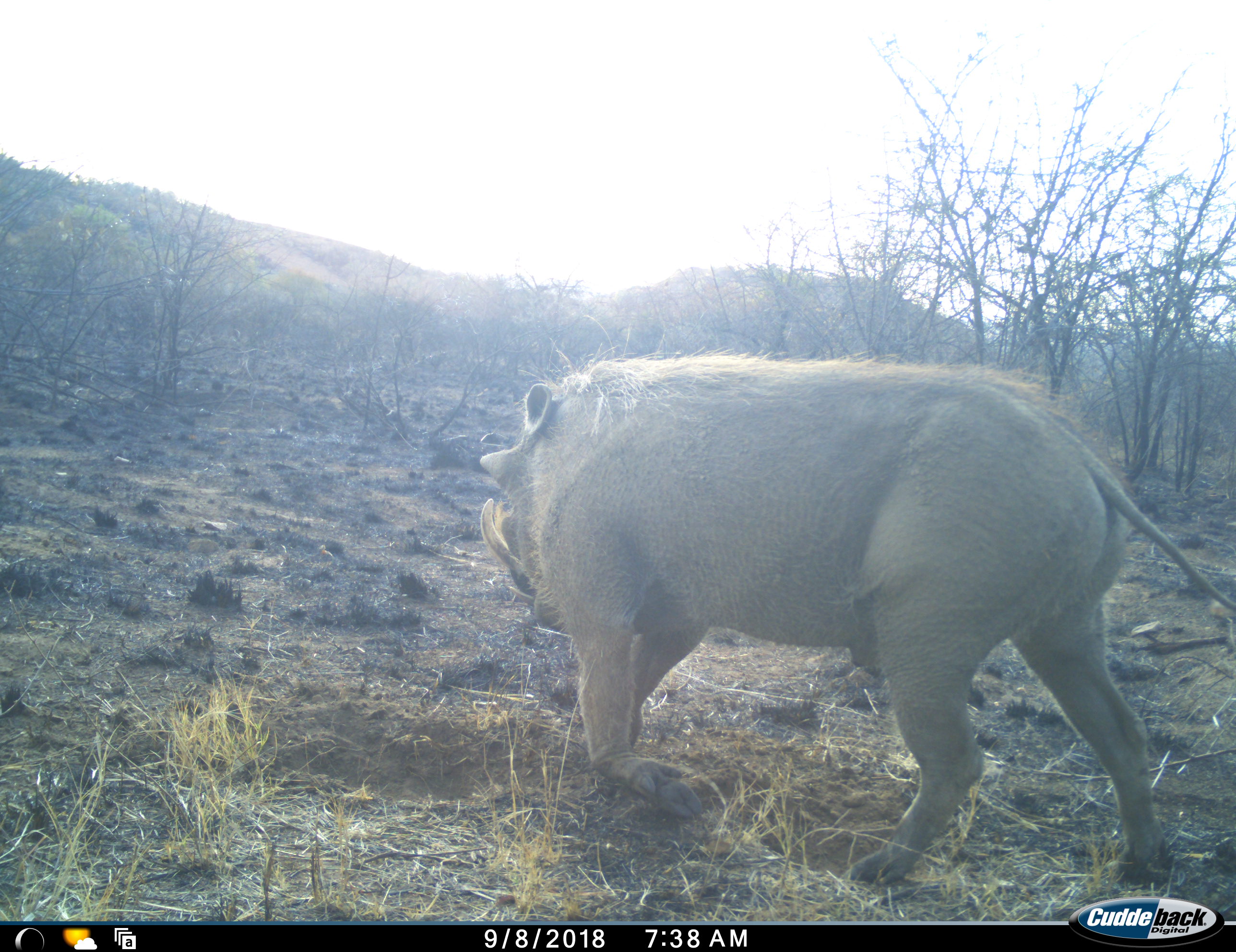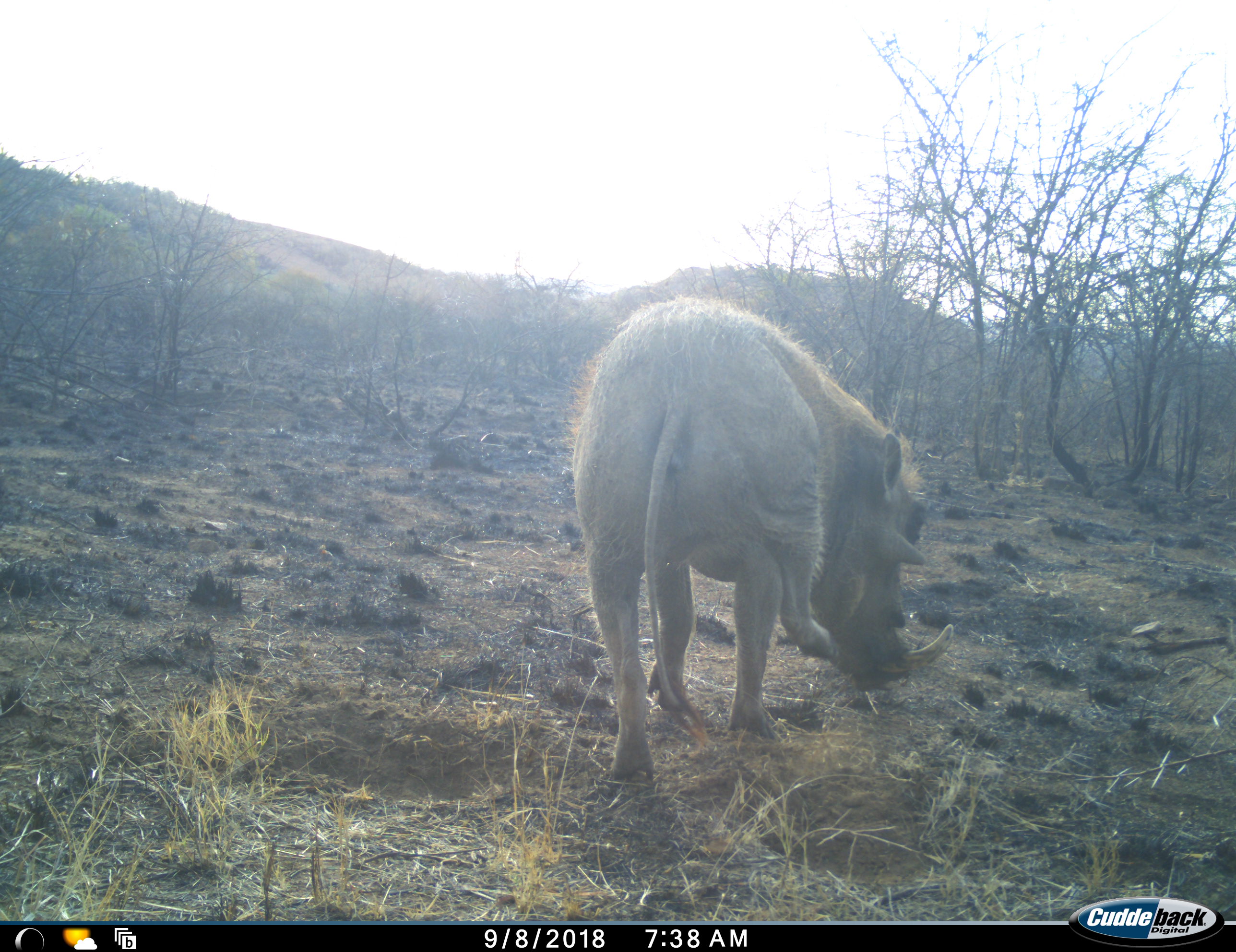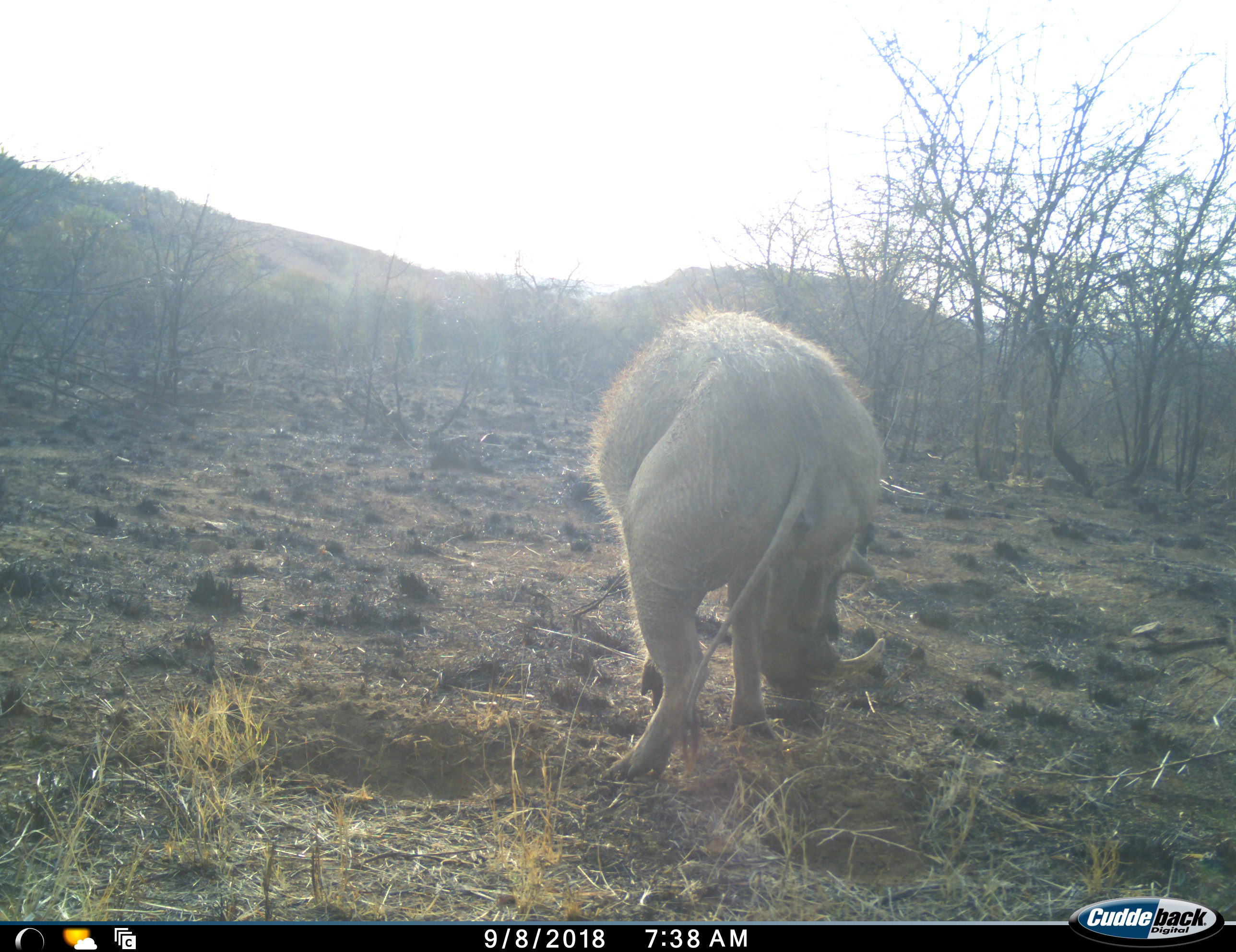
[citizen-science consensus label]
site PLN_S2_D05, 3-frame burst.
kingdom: Animalia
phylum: Chordata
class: Mammalia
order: Artiodactyla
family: Suidae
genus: Phacochoerus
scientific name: Phacochoerus africanus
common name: warthog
Warthog (Phacochoerus africanus), count 1. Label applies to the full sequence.